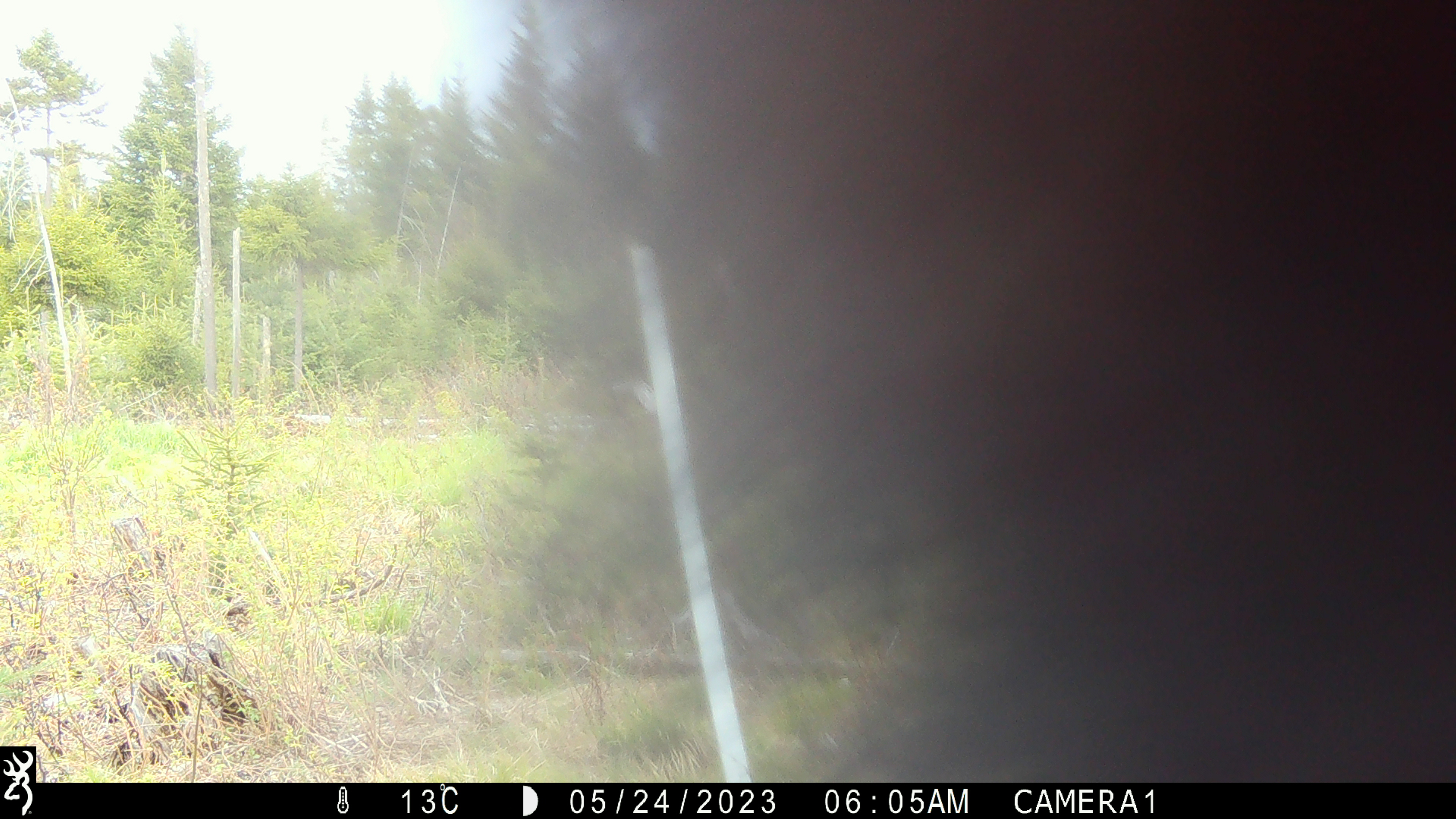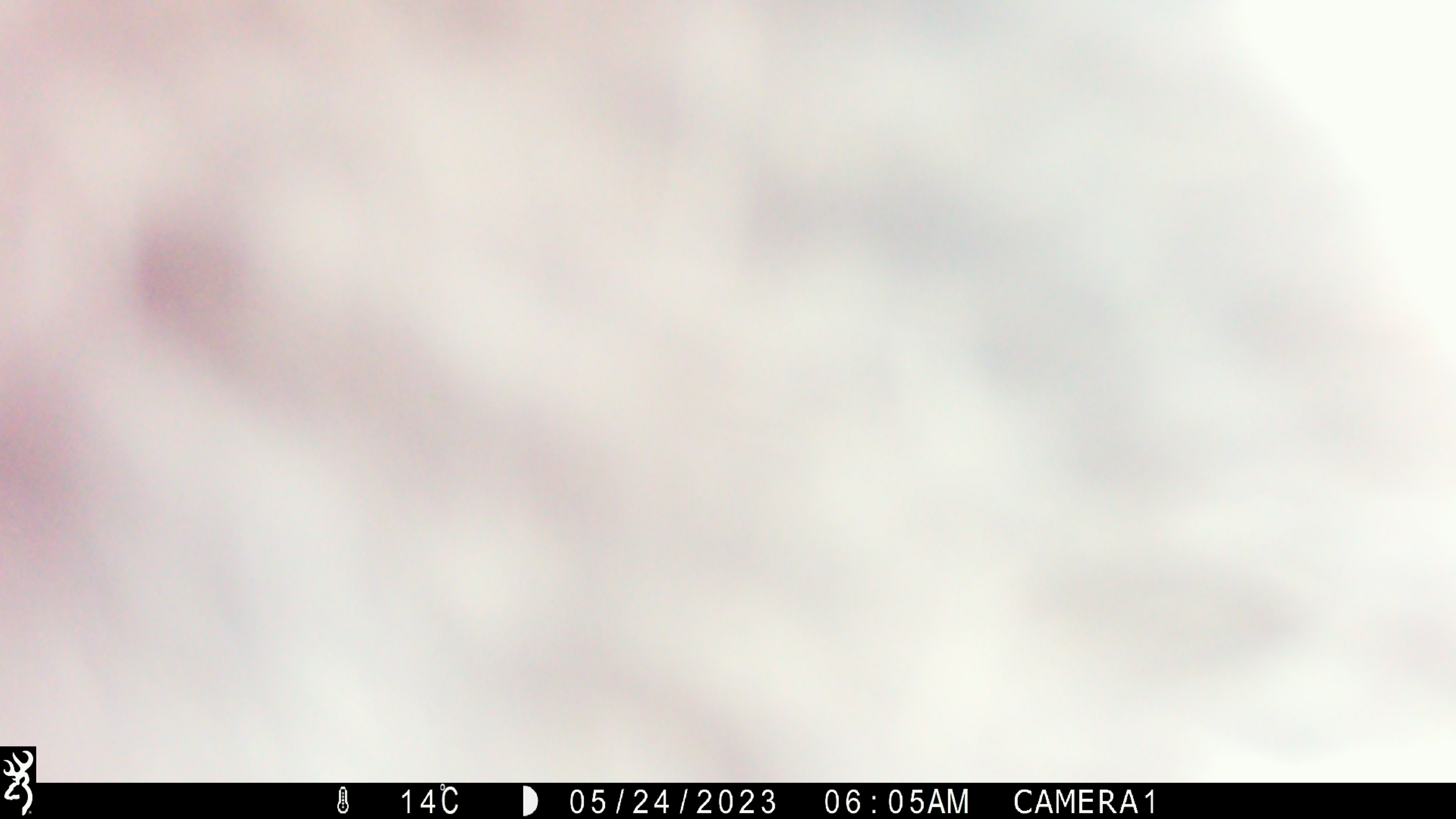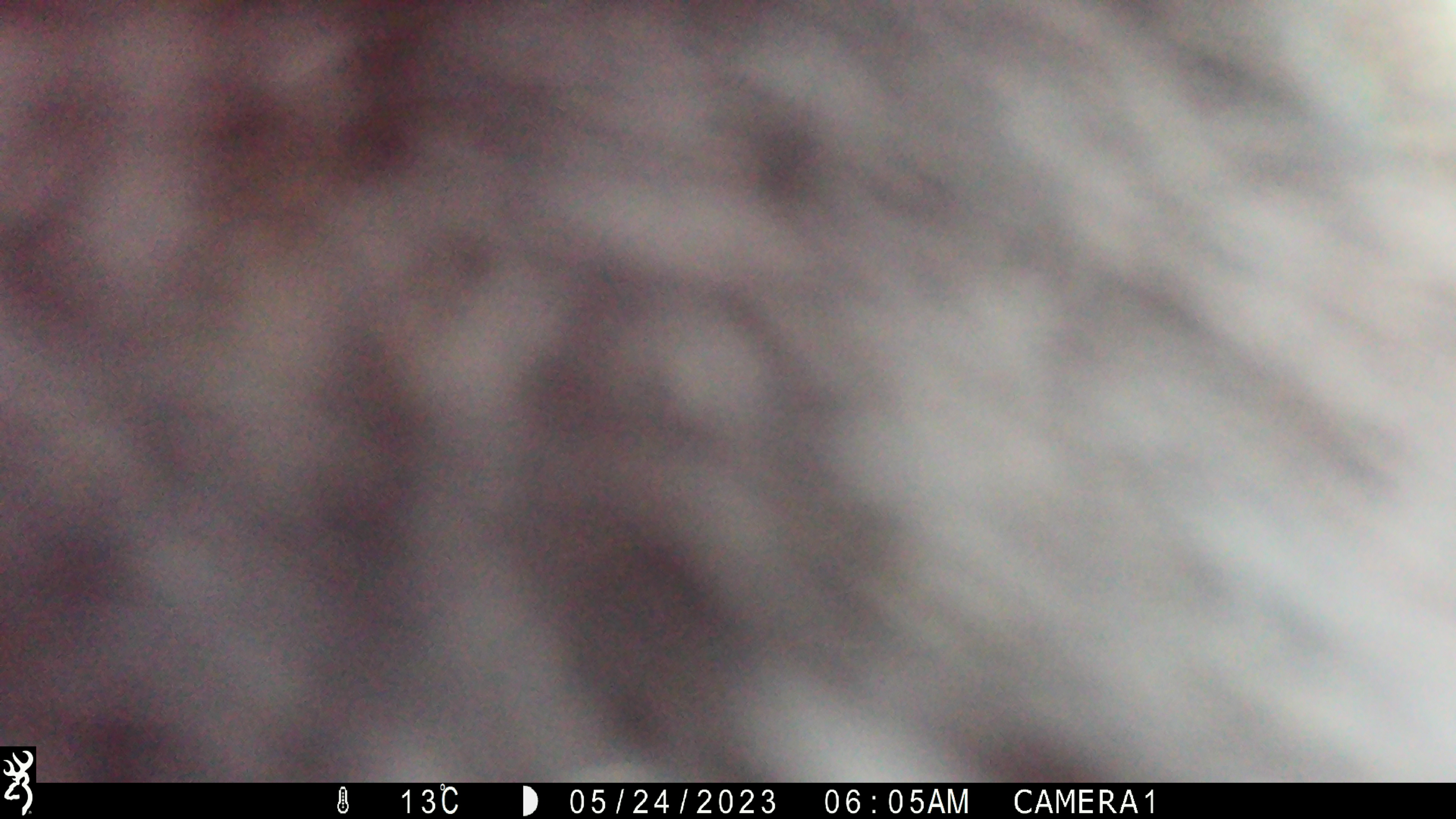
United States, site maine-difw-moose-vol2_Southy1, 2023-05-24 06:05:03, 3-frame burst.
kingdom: Animalia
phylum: Chordata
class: Mammalia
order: Carnivora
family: Ursidae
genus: Ursus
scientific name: Ursus americanus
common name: black bear